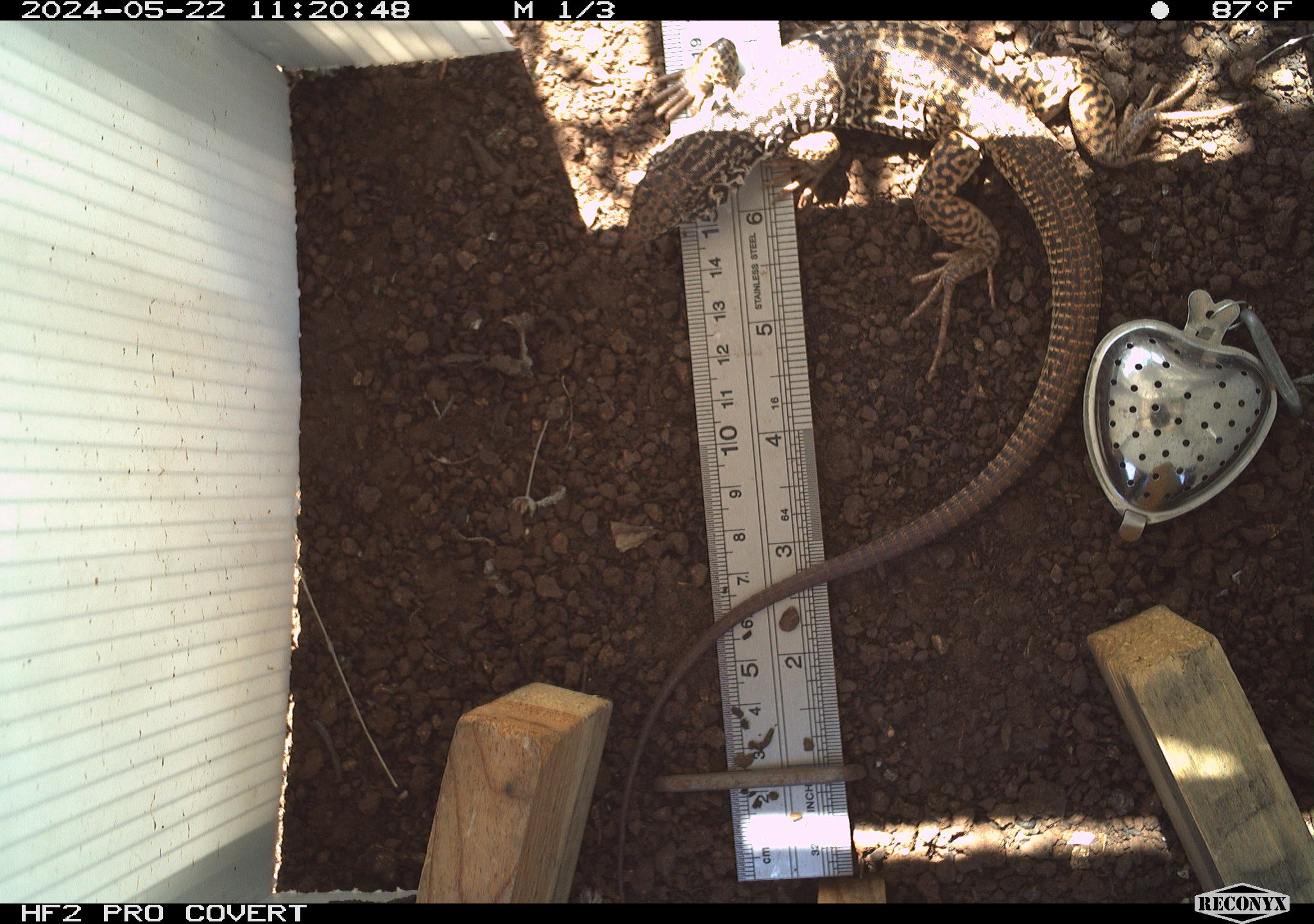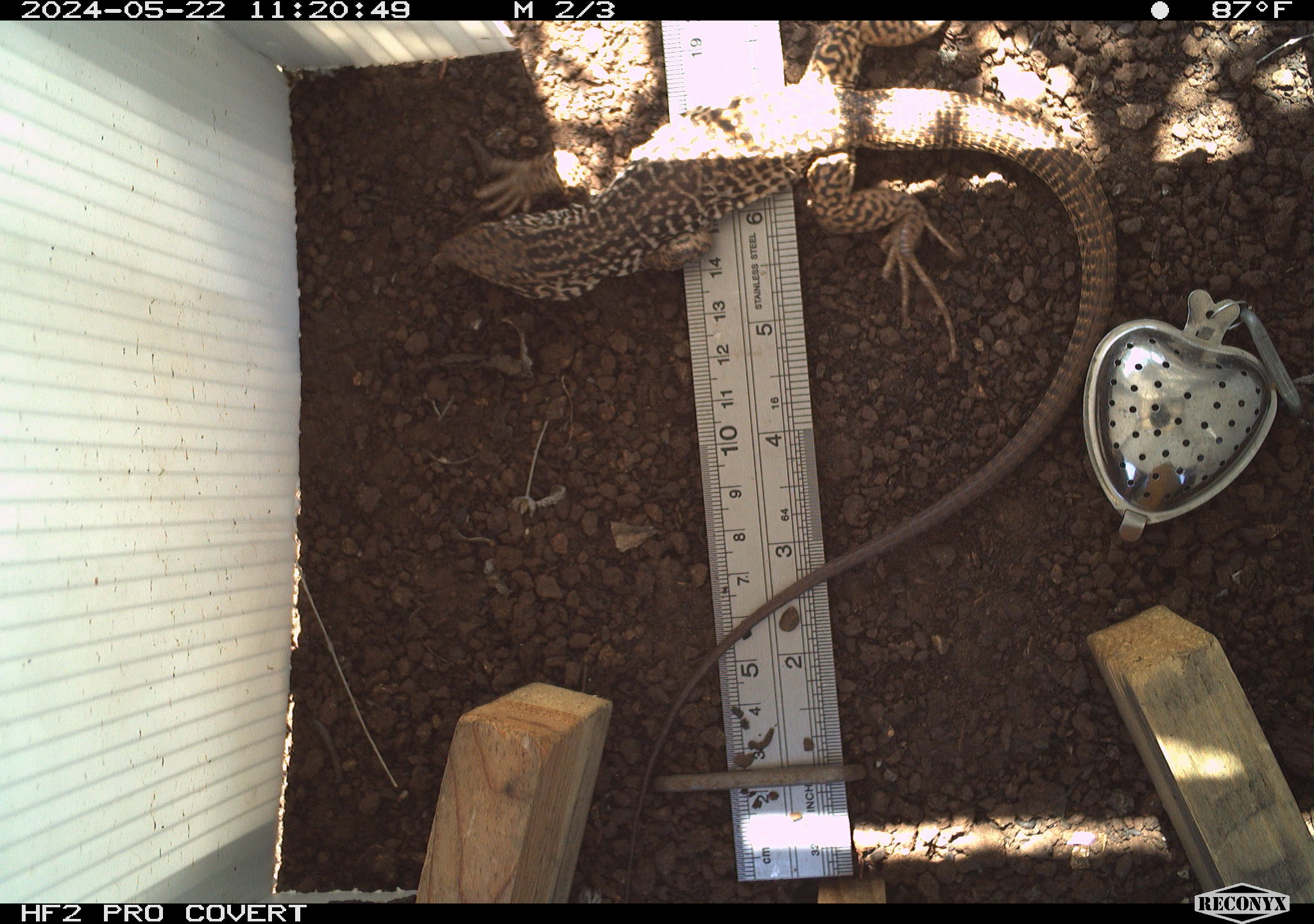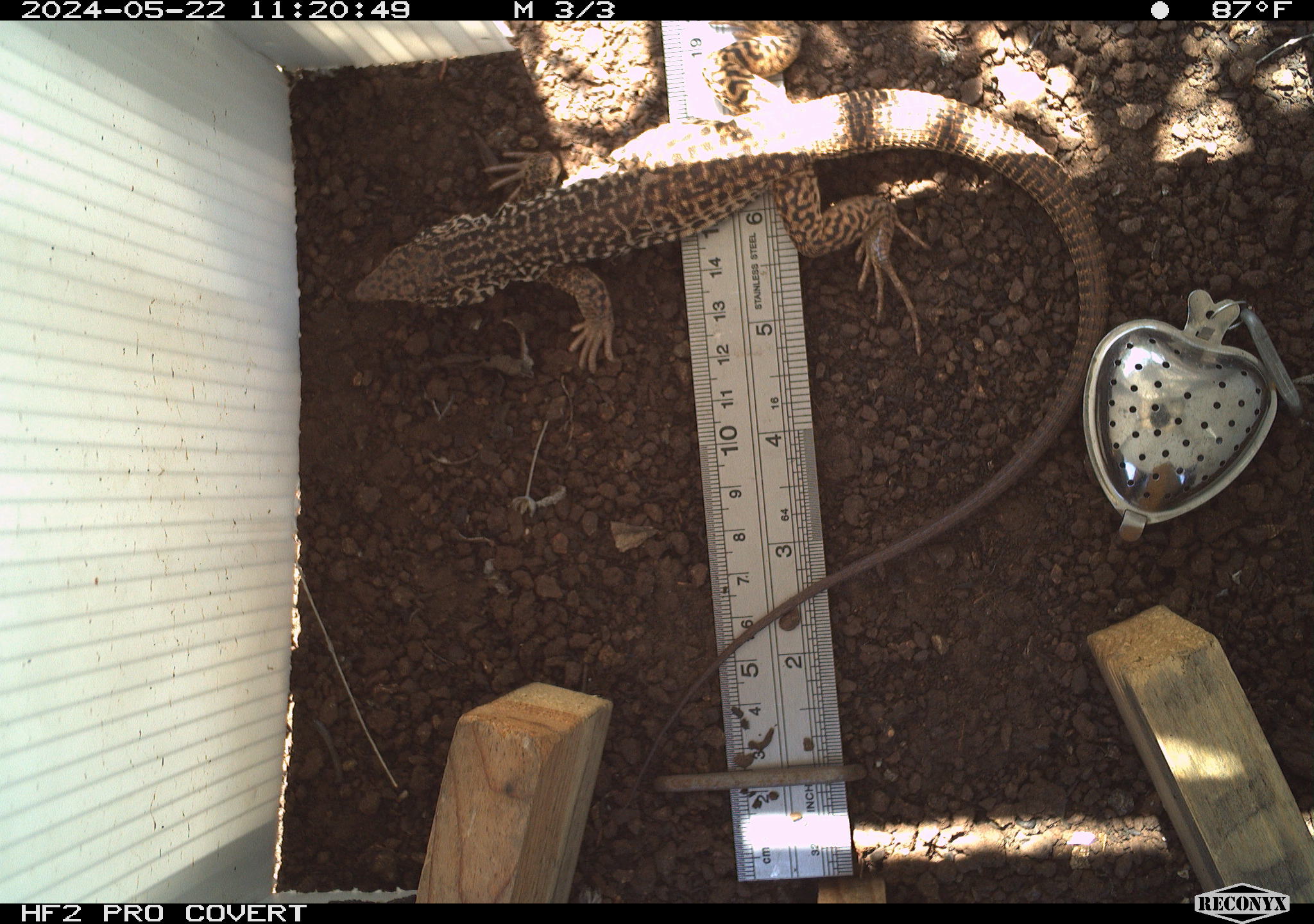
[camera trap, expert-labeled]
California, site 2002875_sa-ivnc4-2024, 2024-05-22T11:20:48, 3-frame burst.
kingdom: Animalia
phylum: Chordata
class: Reptilia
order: Squamata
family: Teiidae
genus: Aspidoscelis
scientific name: Aspidoscelis tigris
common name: western whiptail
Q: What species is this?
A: Western whiptail (Aspidoscelis tigris).